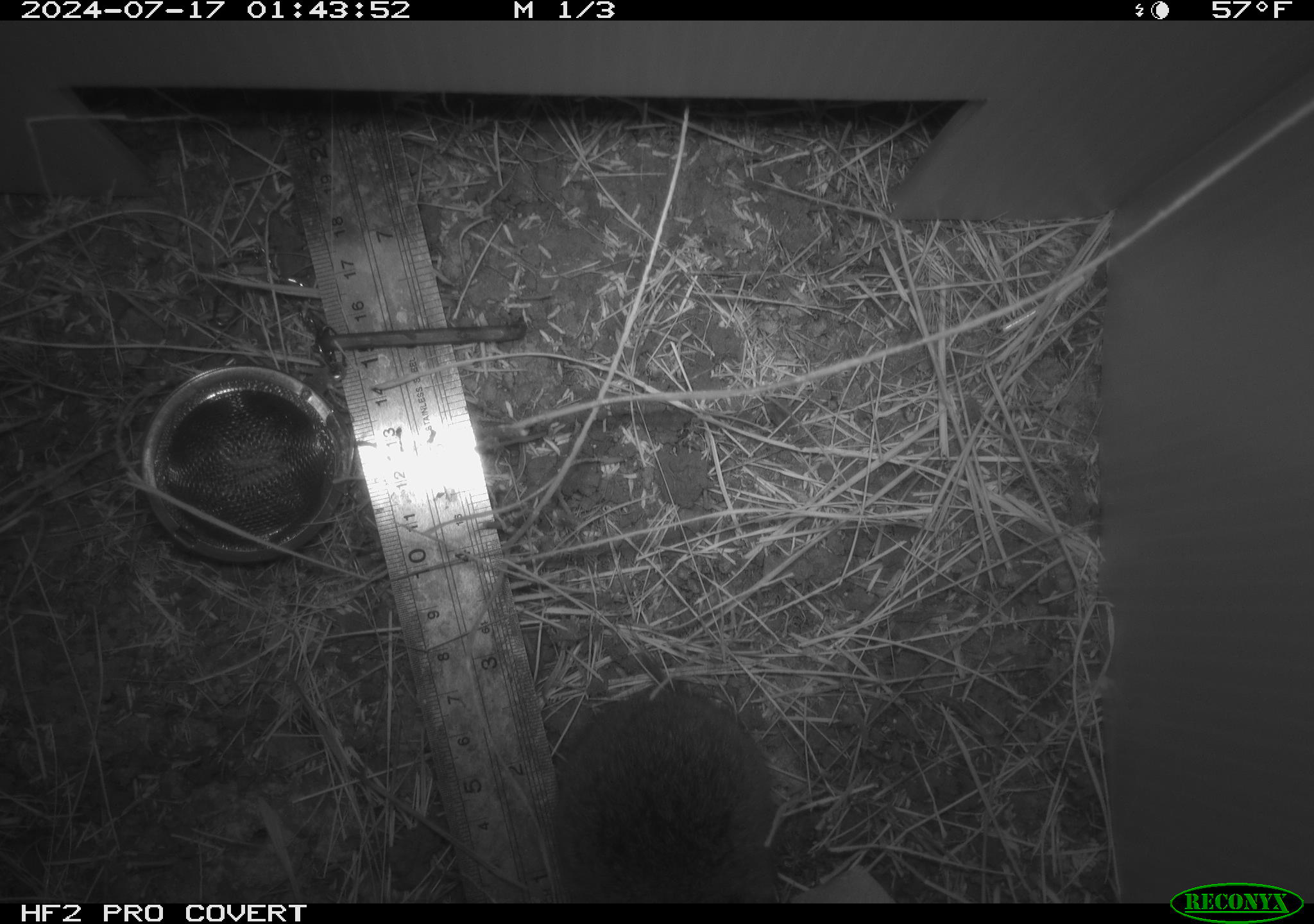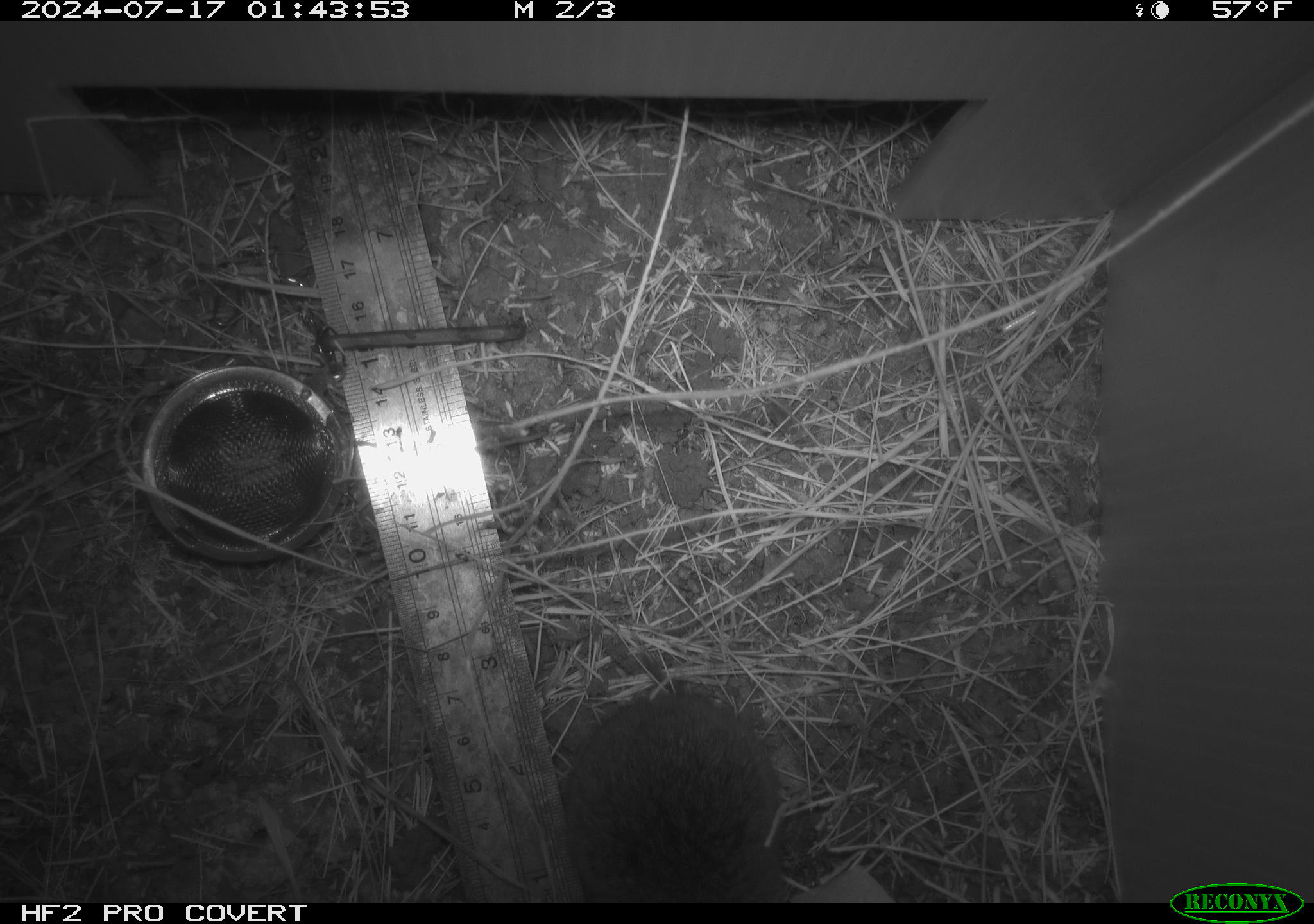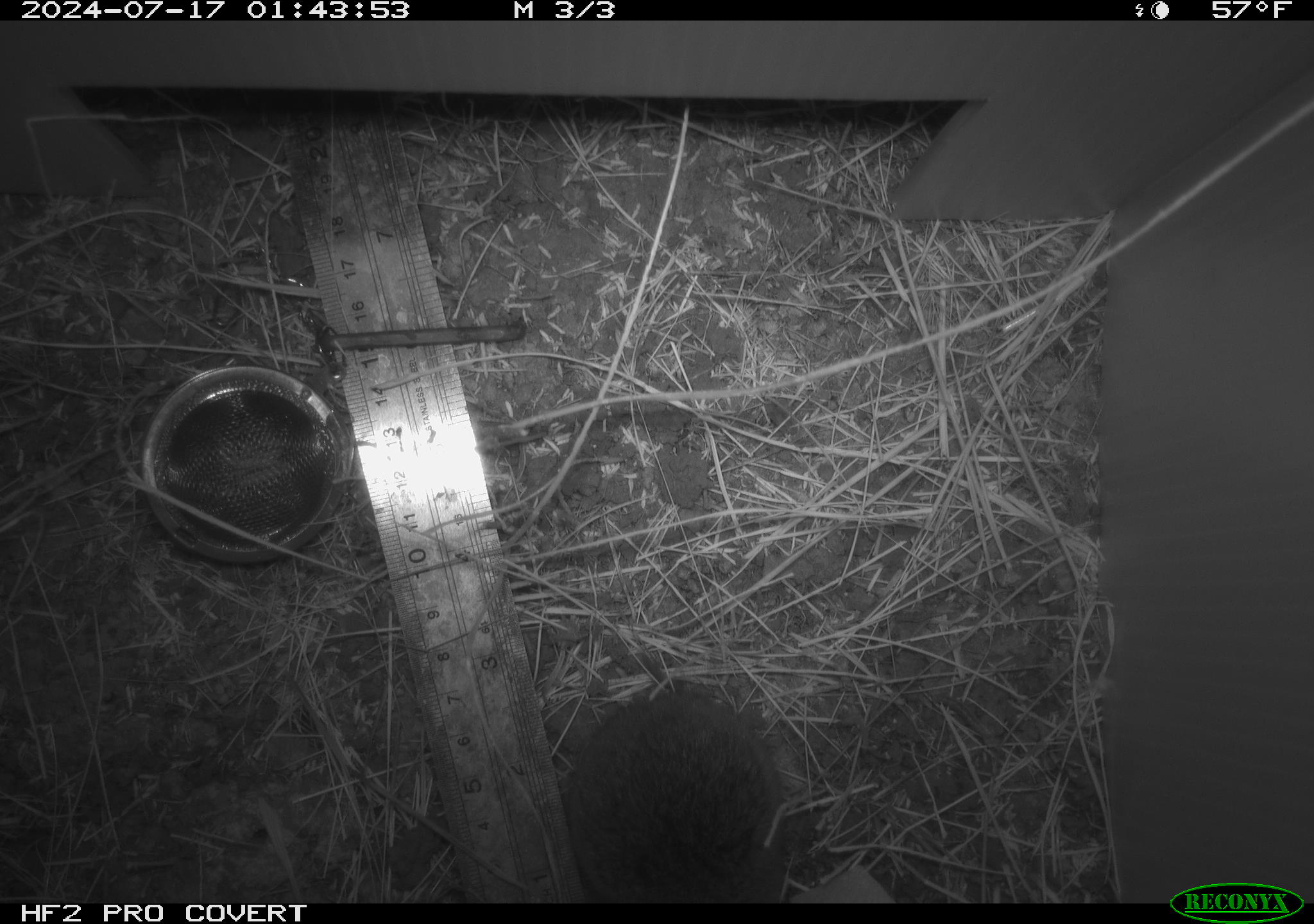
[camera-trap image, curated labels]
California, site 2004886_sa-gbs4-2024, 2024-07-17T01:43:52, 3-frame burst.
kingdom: Animalia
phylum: Chordata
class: Mammalia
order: Rodentia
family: Cricetidae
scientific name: Arvicolinae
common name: voles, lemmings, and muskrats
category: arvicolinae subfamily